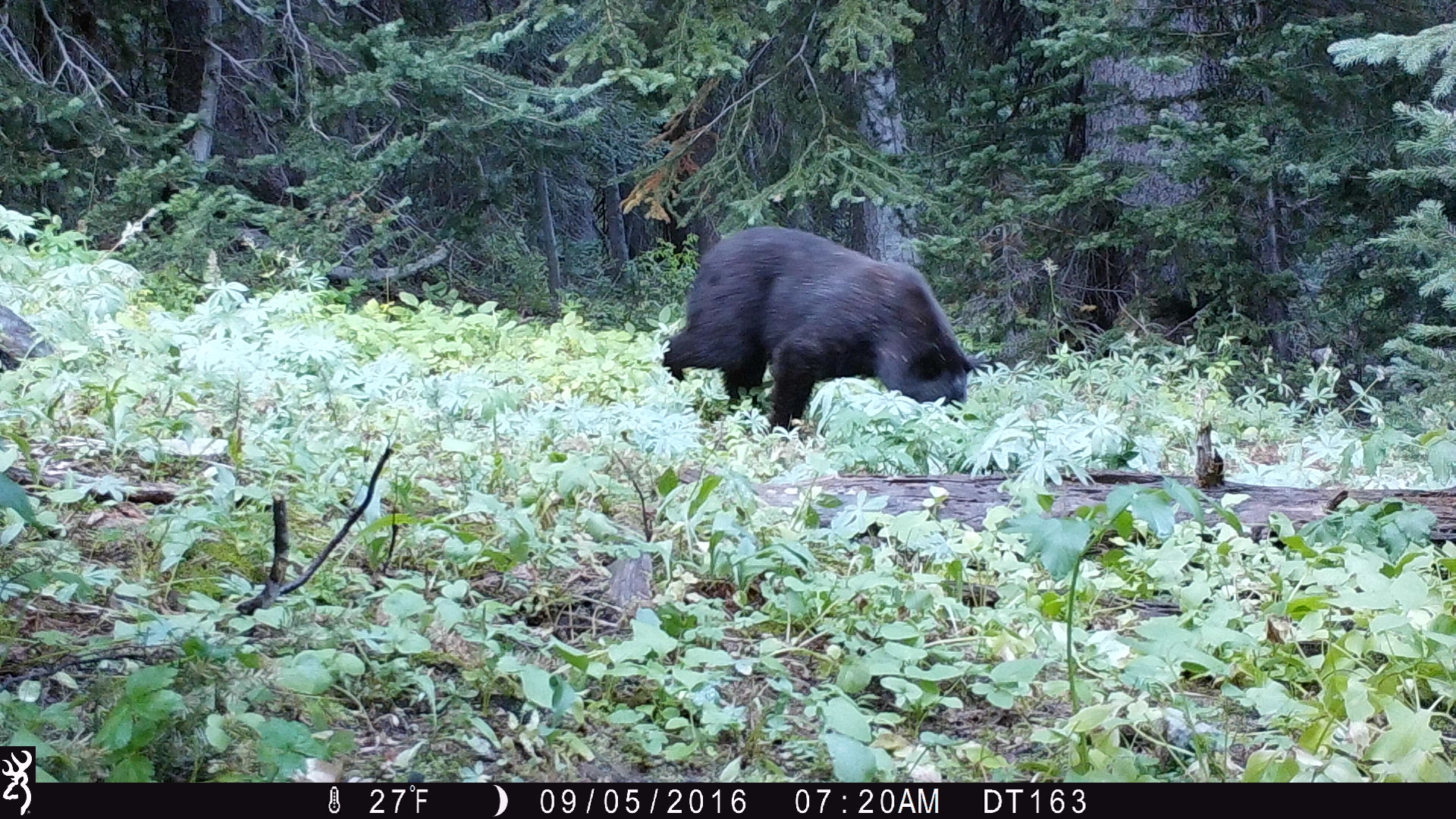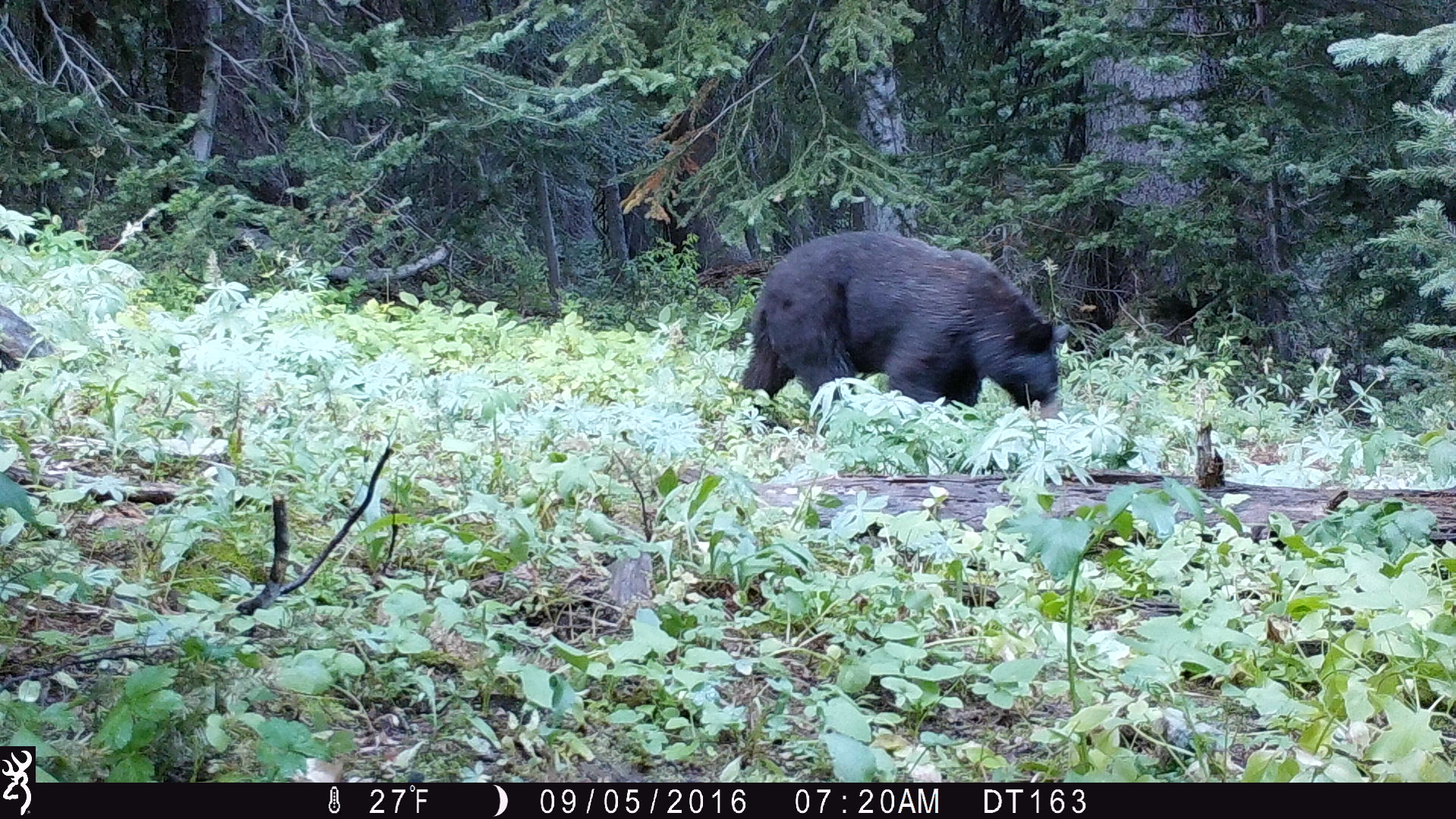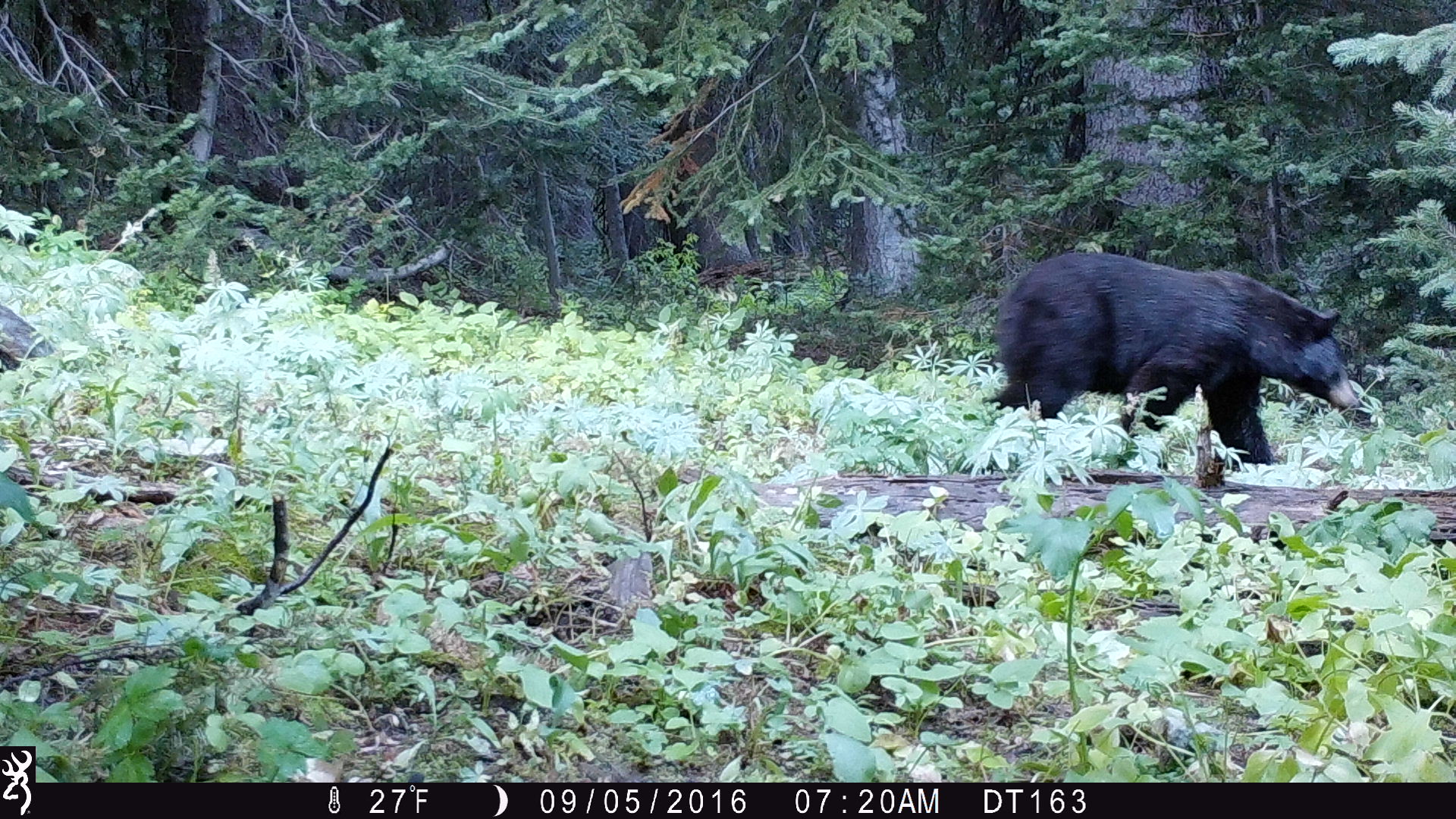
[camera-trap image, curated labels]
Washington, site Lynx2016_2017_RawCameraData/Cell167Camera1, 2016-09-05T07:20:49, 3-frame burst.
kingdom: Animalia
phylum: Chordata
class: Mammalia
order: Carnivora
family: Ursidae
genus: Ursus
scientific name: Ursus americanus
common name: american black bear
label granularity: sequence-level